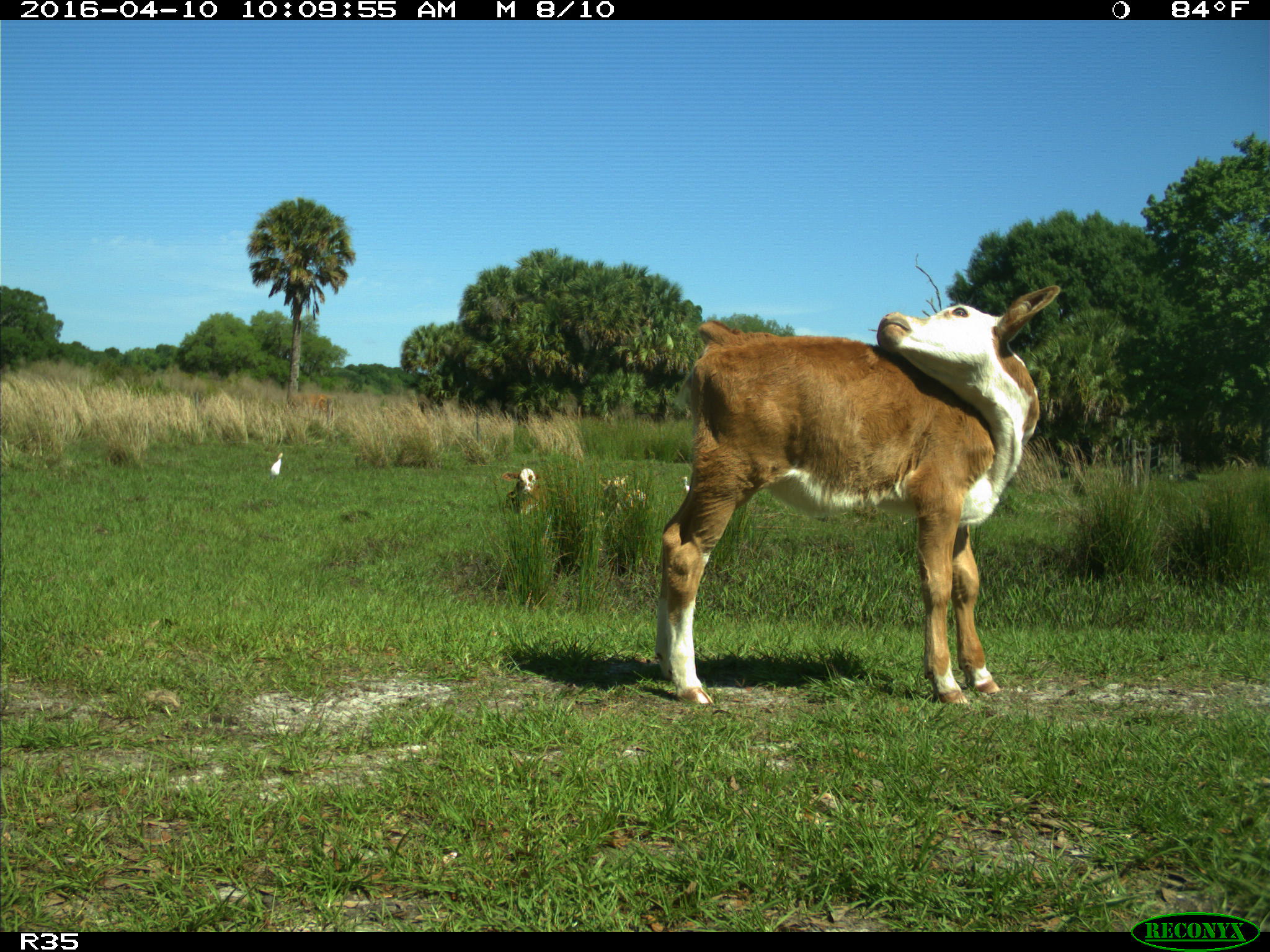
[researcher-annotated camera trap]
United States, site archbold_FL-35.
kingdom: Animalia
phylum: Chordata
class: Mammalia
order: Artiodactyla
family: Bovidae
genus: Bos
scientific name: Bos taurus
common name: domestic cow